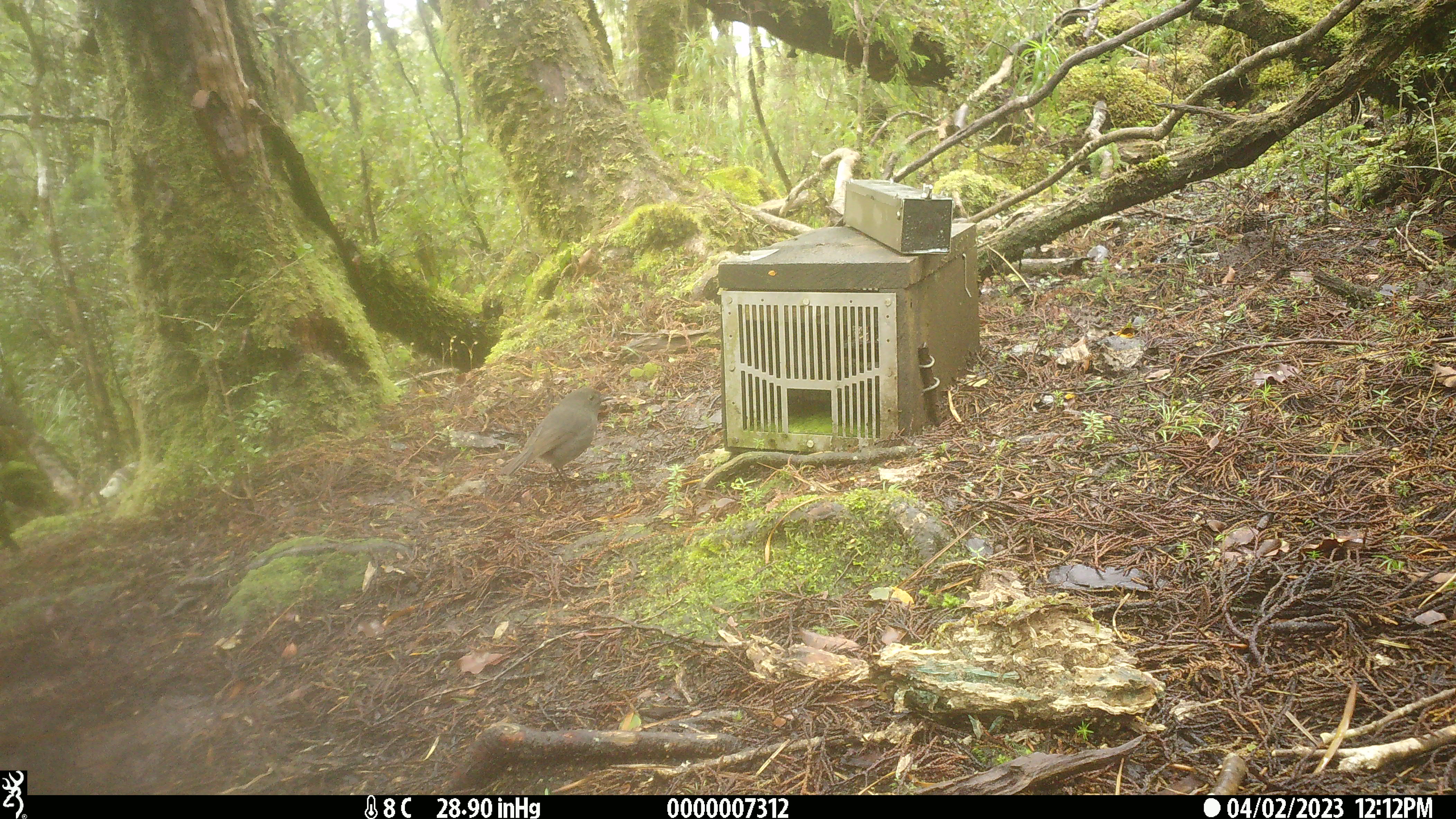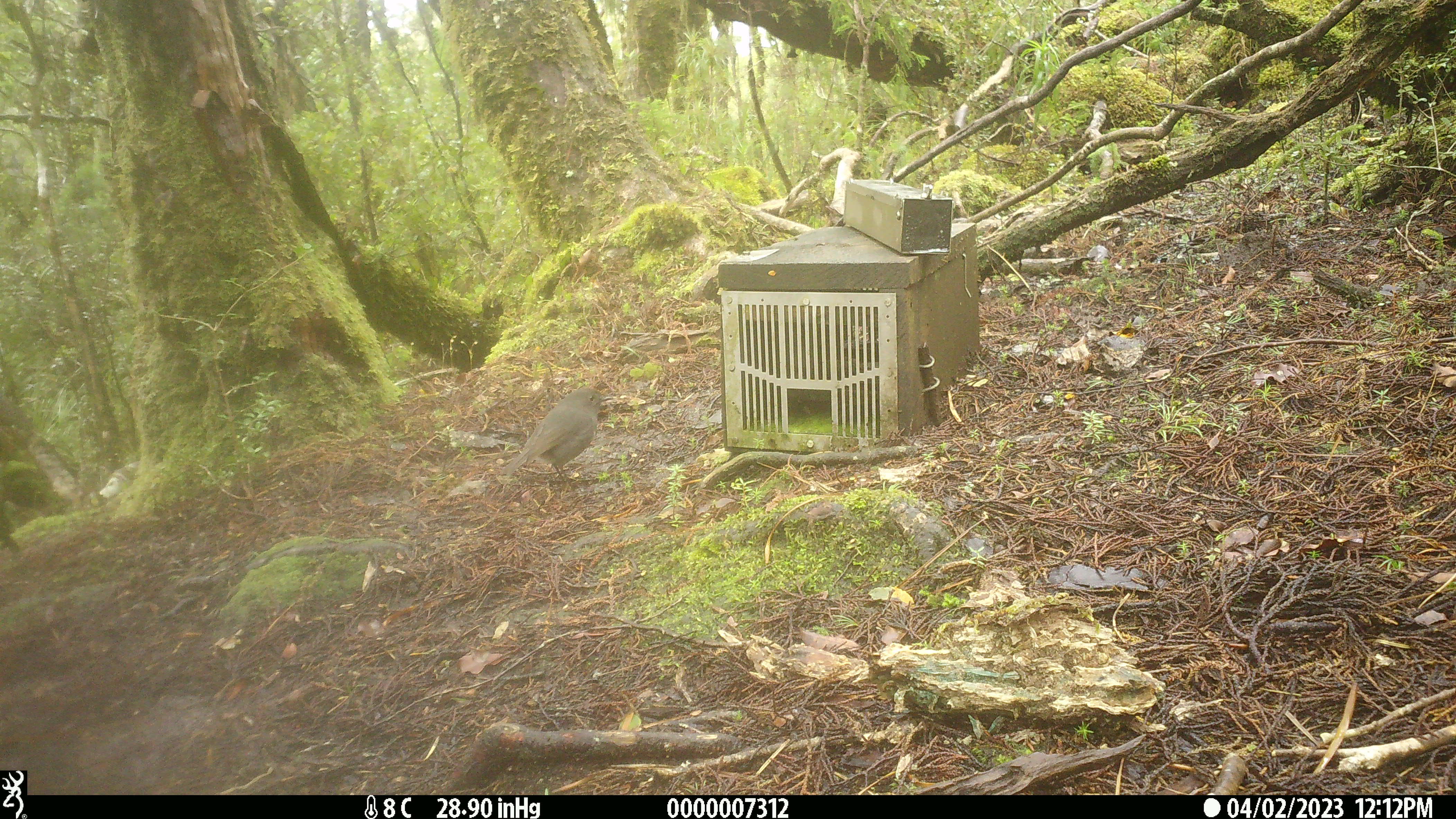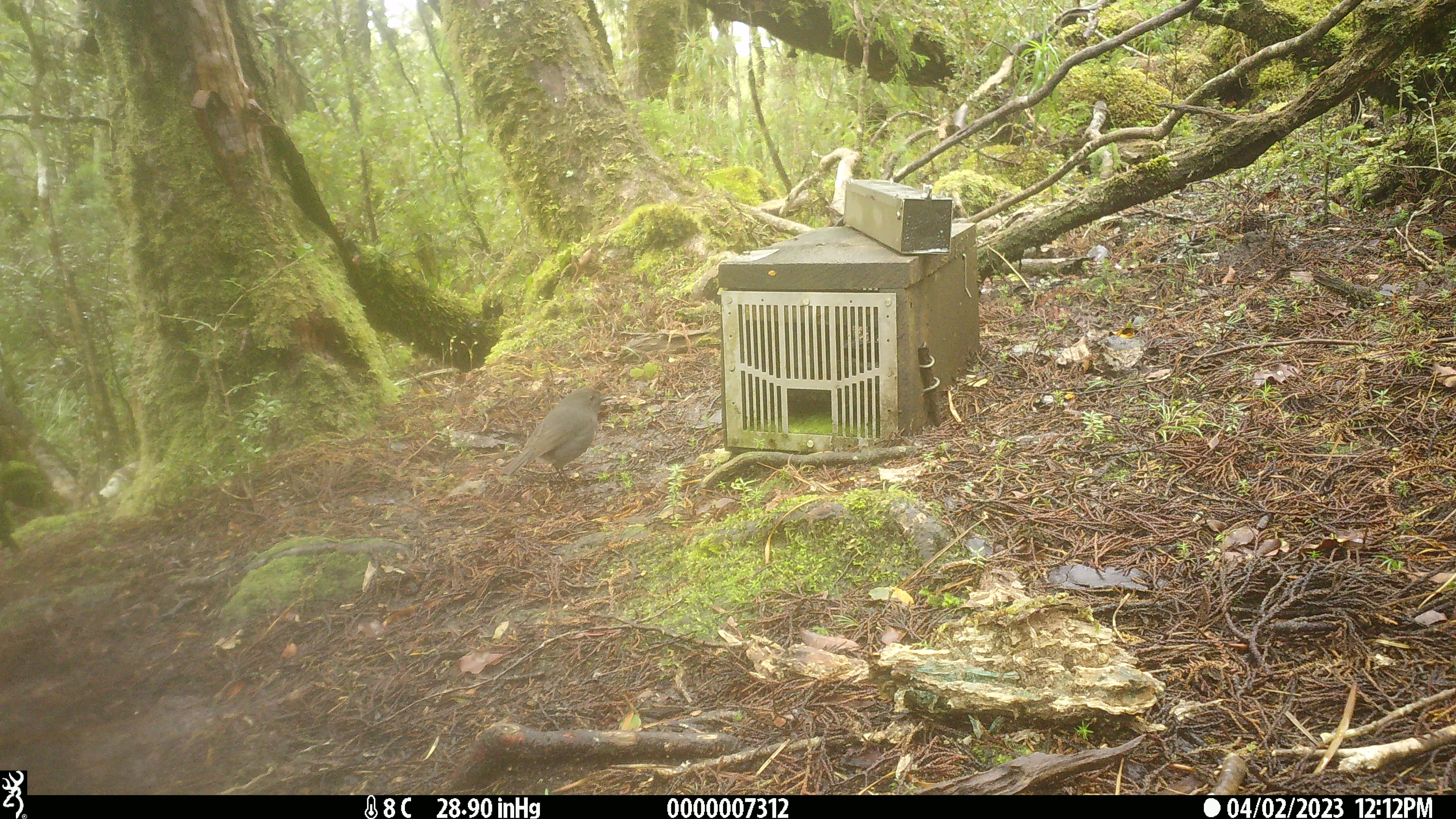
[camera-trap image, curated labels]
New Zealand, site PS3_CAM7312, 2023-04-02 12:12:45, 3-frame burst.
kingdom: Animalia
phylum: Chordata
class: Aves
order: Passeriformes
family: Petroicidae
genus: Petroica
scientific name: Petroica australis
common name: new zealand robin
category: robin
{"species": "robin (new zealand robin) (Petroica australis)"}